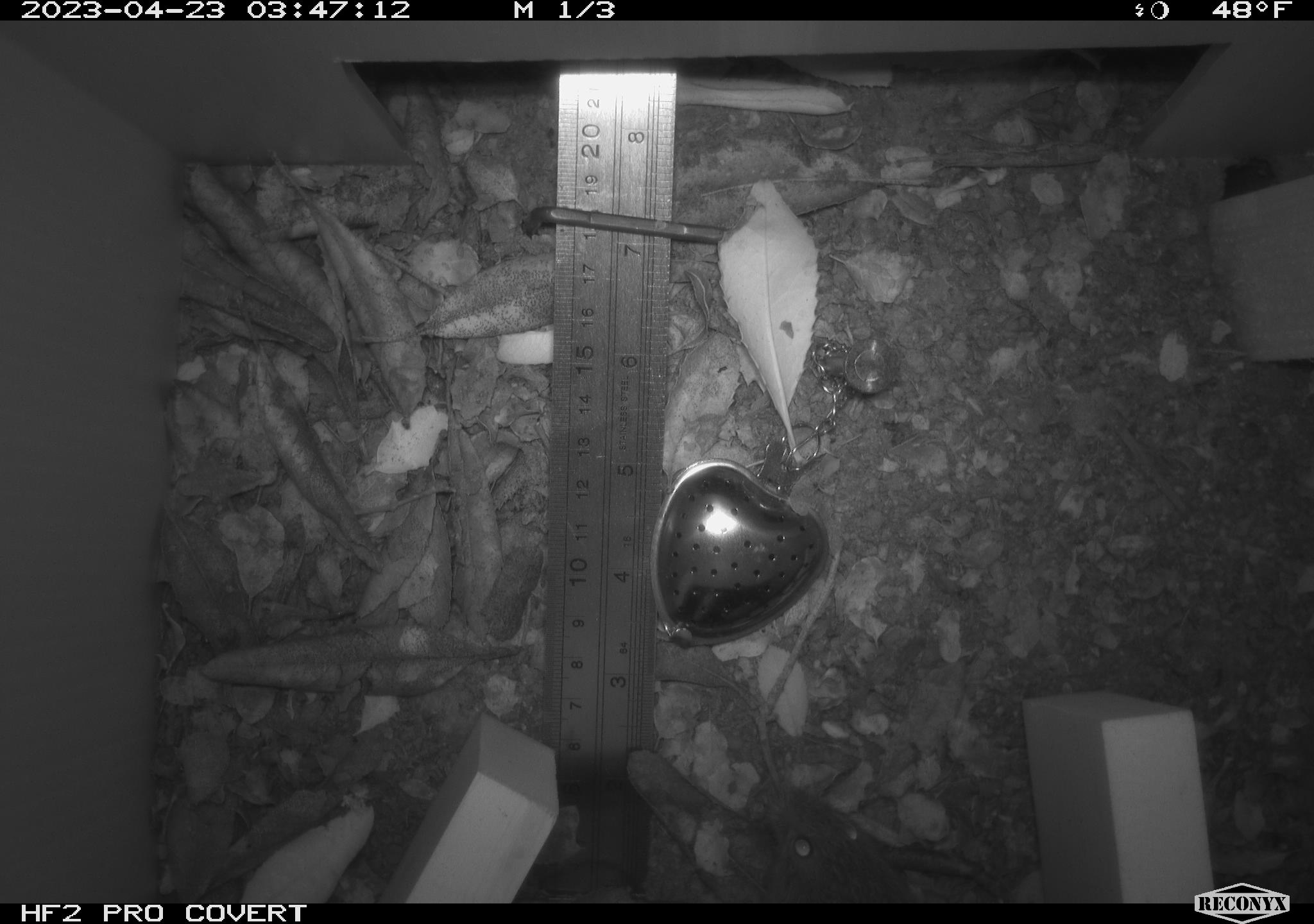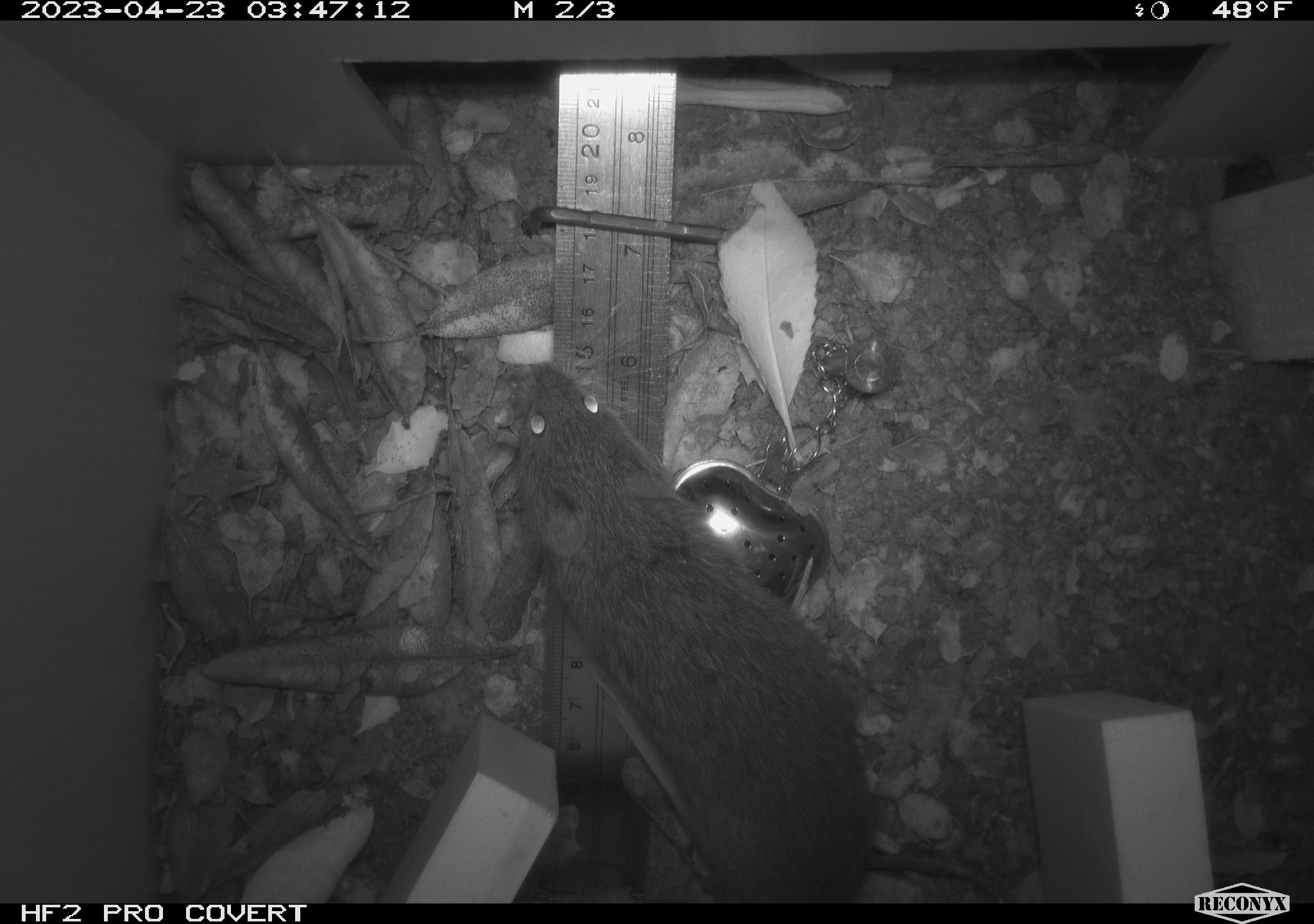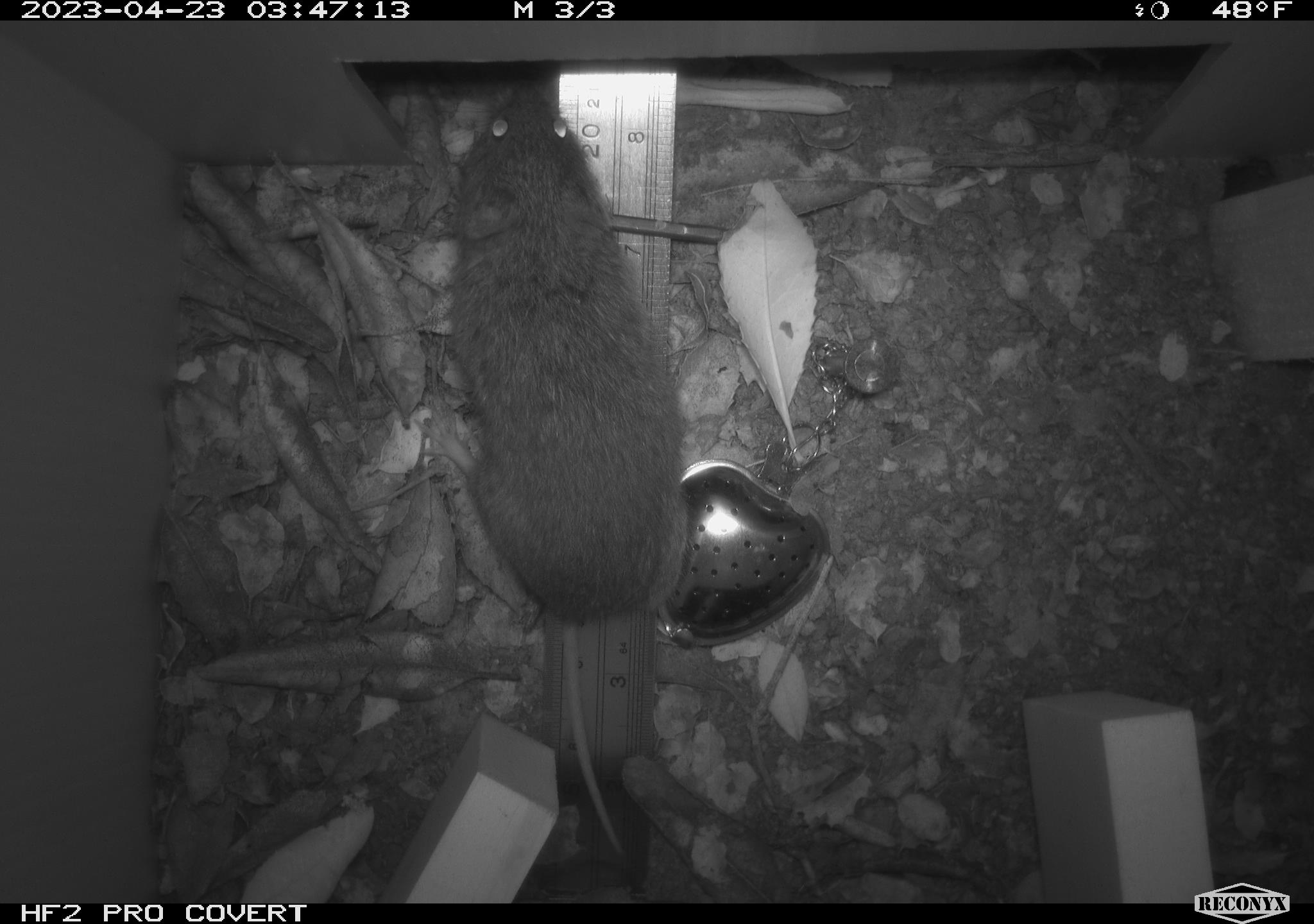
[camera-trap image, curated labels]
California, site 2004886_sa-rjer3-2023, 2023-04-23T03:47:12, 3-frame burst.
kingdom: Animalia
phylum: Chordata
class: Mammalia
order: Rodentia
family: Cricetidae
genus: Microtus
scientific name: Microtus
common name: meadow vole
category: microtus species